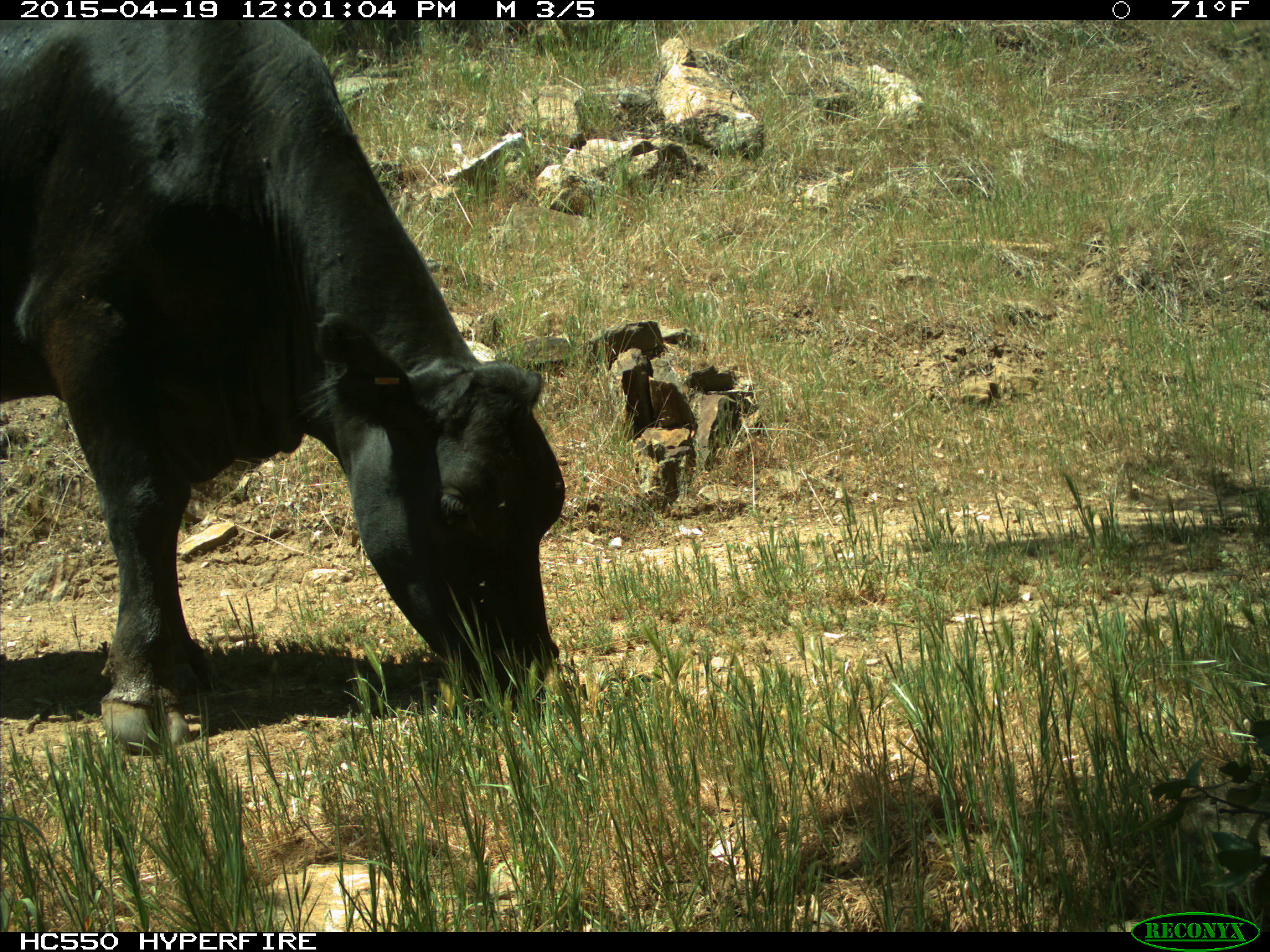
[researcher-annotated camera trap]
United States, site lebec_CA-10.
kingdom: Animalia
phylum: Chordata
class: Mammalia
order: Artiodactyla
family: Bovidae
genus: Bos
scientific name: Bos taurus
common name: domestic cow